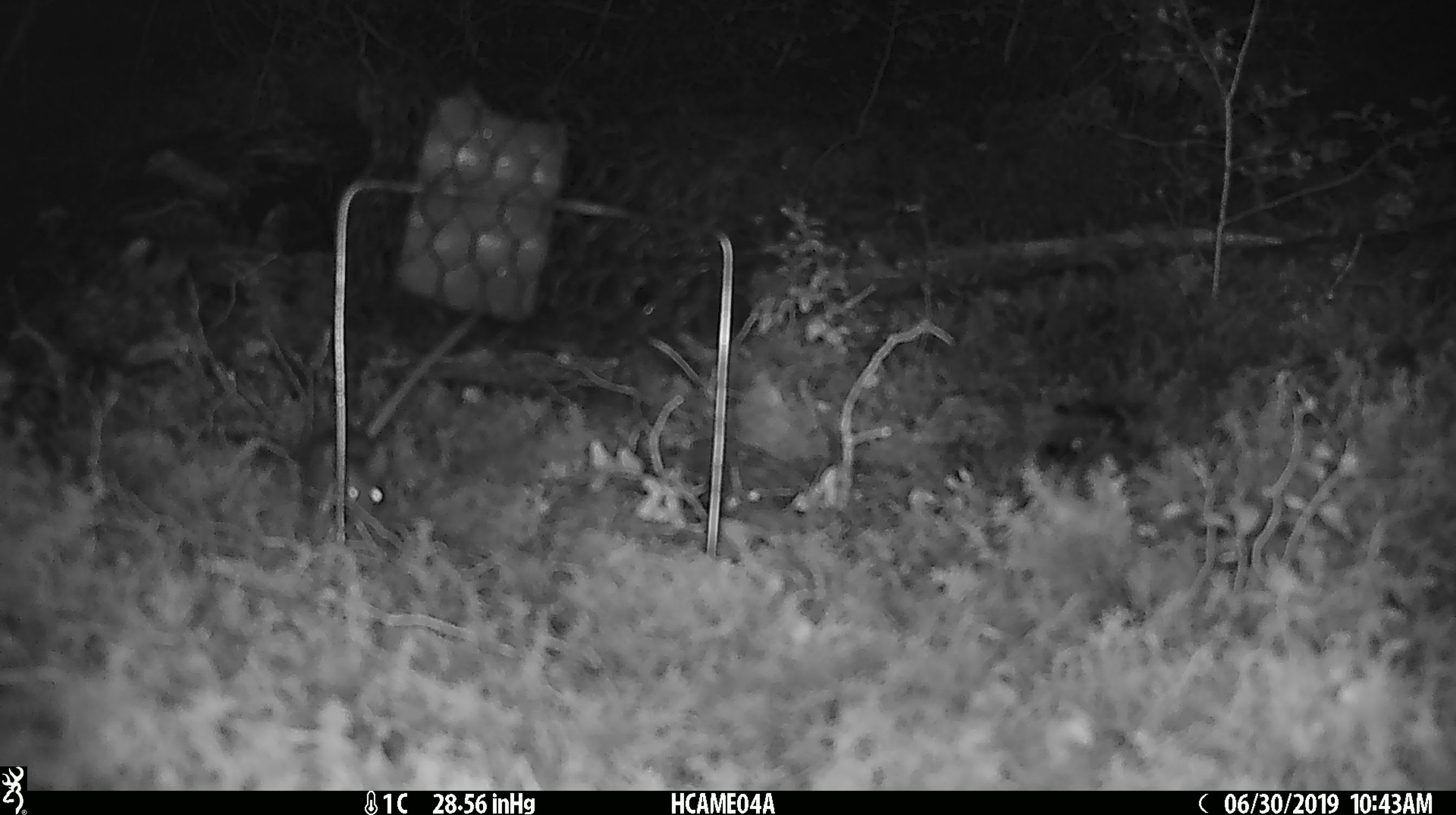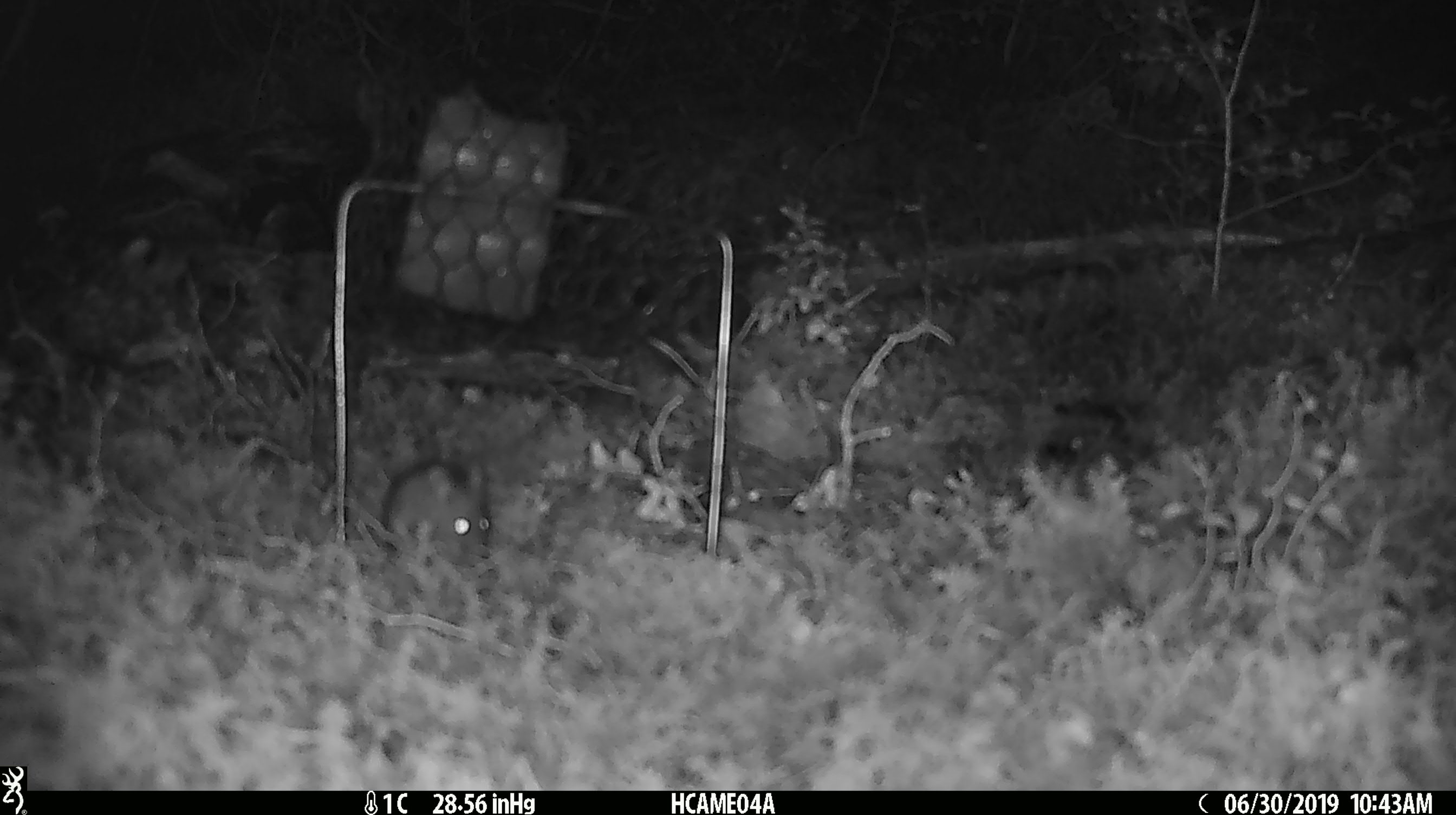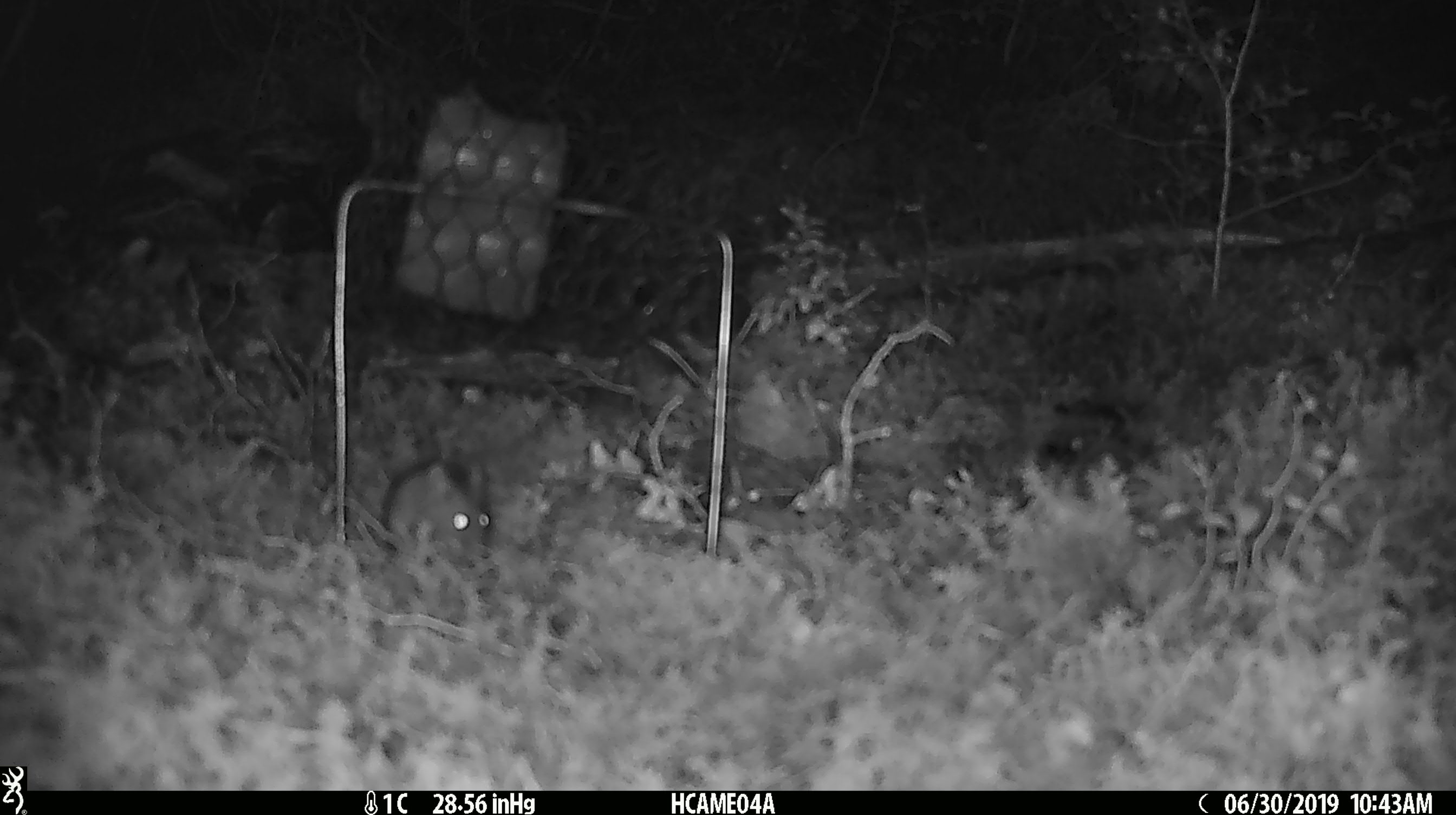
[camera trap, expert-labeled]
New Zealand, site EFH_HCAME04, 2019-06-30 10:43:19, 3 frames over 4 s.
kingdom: Animalia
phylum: Chordata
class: Mammalia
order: Rodentia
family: Muridae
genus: Mus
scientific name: Mus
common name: mouse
Mouse (Mus).